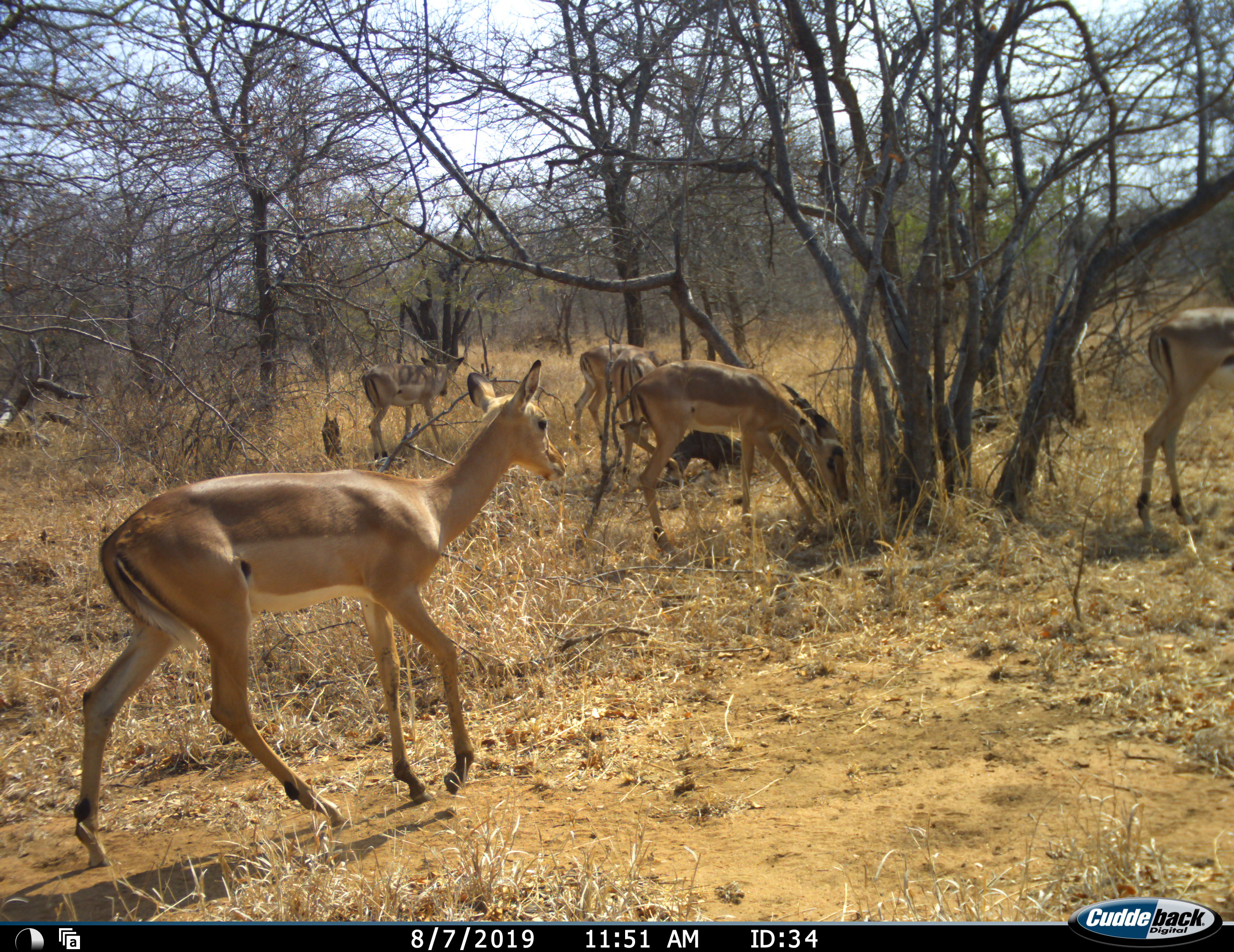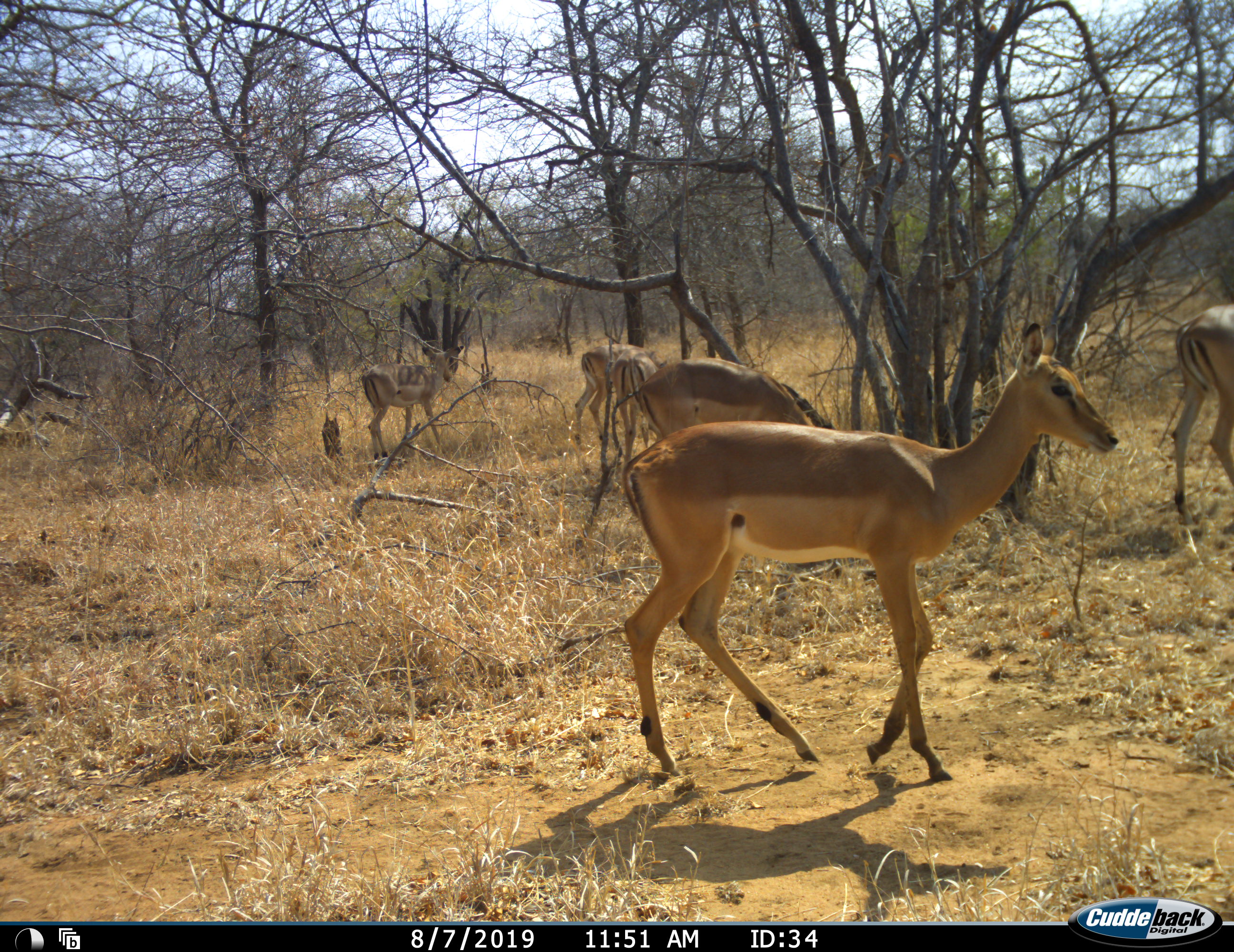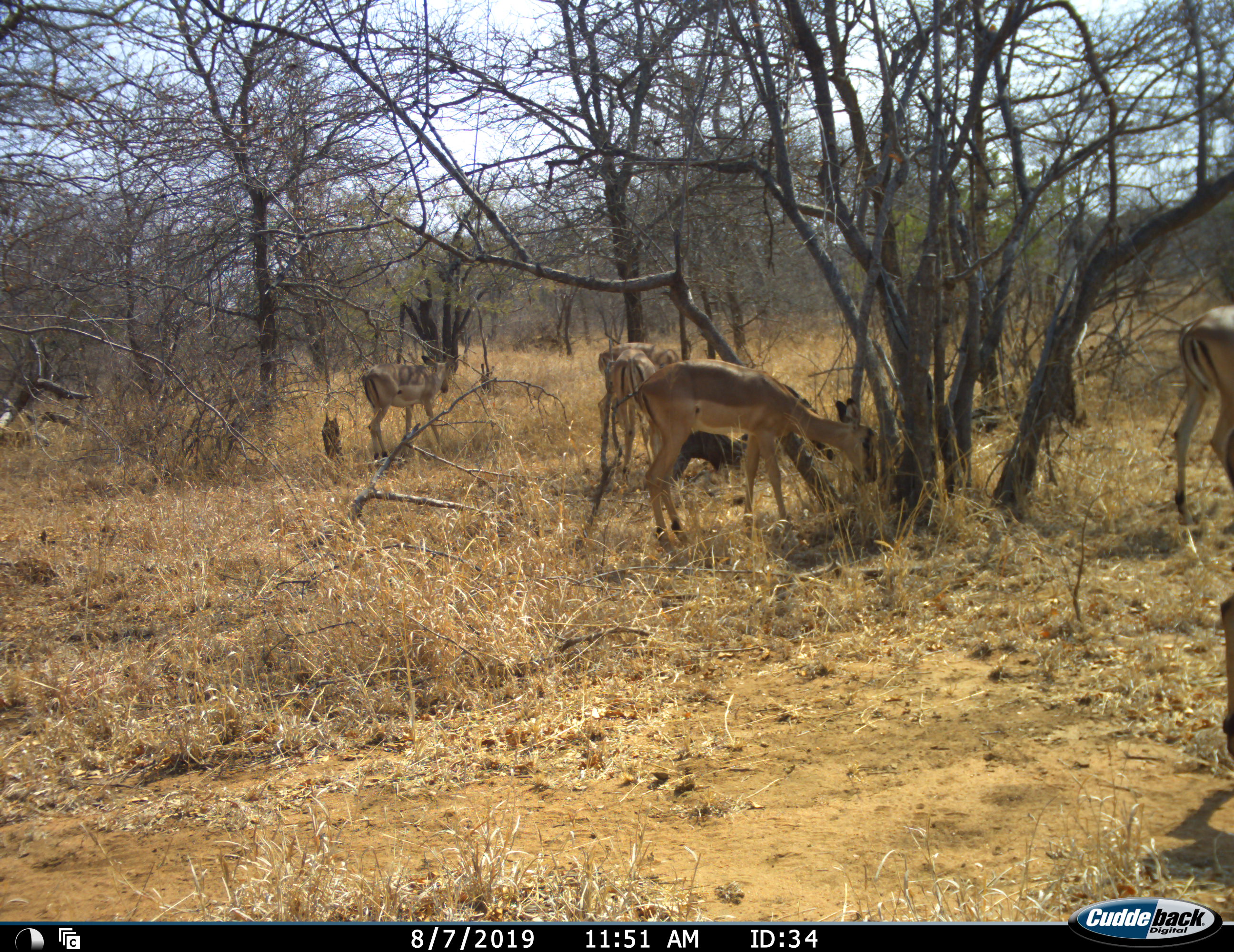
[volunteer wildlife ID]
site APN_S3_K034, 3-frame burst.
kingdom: Animalia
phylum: Chordata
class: Mammalia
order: Artiodactyla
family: Bovidae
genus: Aepyceros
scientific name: Aepyceros melampus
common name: impala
Impala (Aepyceros melampus), count 6. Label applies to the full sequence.